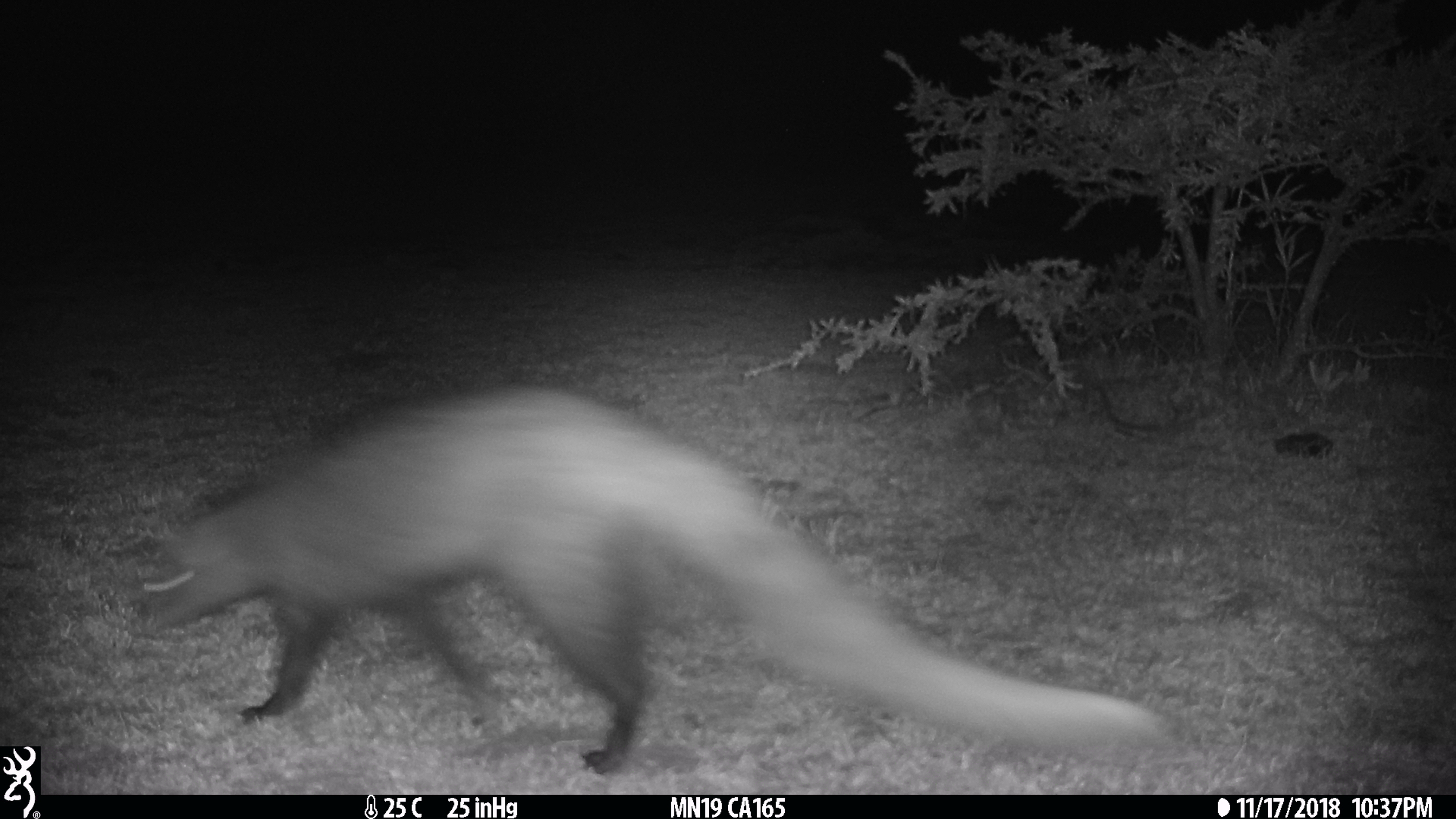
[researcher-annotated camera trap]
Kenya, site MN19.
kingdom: Animalia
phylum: Chordata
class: Mammalia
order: Carnivora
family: Herpestidae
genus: Ichneumia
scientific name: Ichneumia albicauda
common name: white-tailed mongoose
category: mongoose white tailed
Mongoose white tailed (white-tailed mongoose) (Ichneumia albicauda).